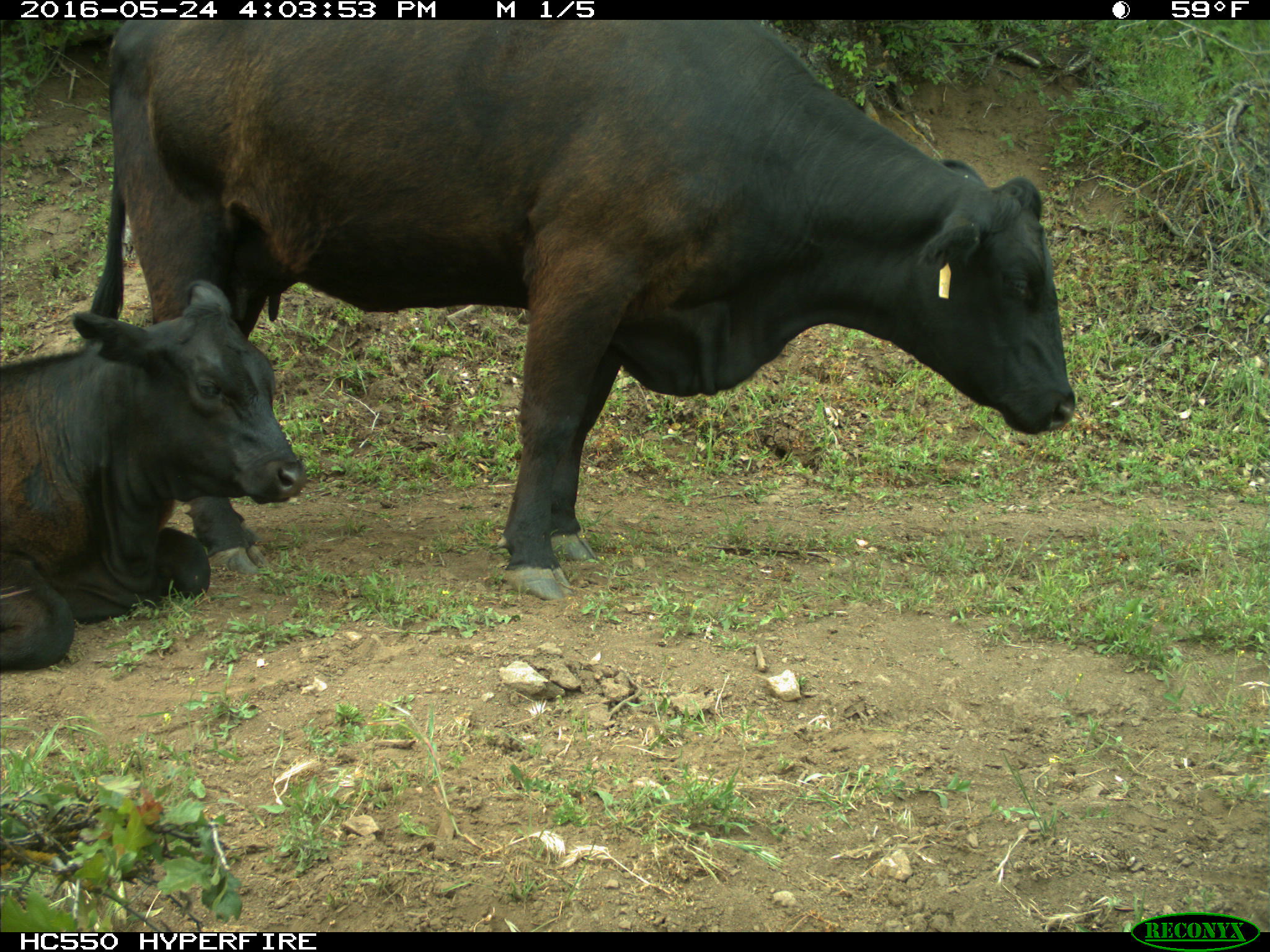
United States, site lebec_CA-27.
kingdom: Animalia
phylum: Chordata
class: Mammalia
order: Artiodactyla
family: Bovidae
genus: Bos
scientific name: Bos taurus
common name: domestic cow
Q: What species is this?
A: Bos taurus (domestic cow).